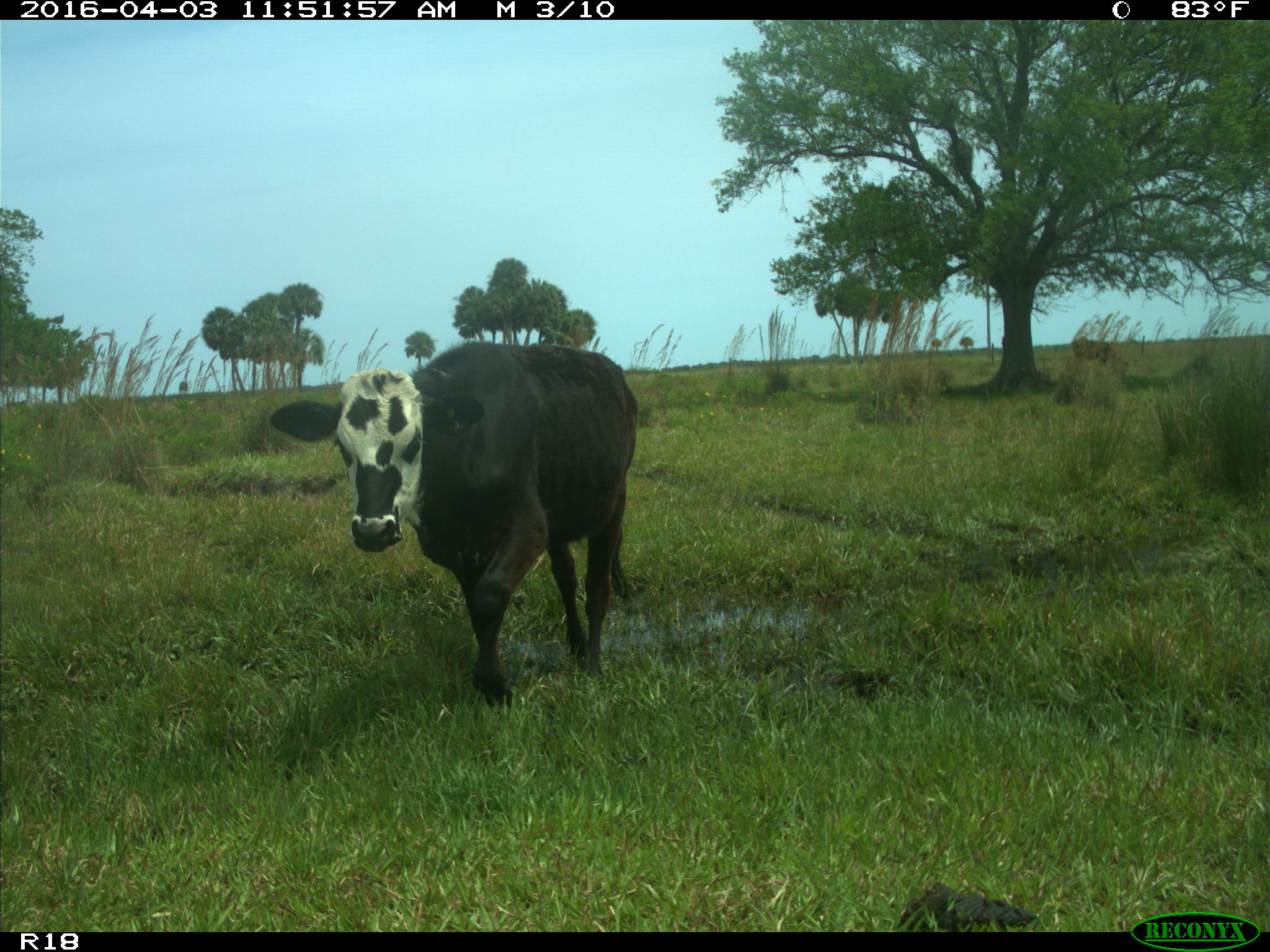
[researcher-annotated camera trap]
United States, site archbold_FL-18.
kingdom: Animalia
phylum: Chordata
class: Mammalia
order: Artiodactyla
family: Bovidae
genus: Bos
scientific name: Bos taurus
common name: domestic cow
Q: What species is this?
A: Bos taurus (domestic cow).